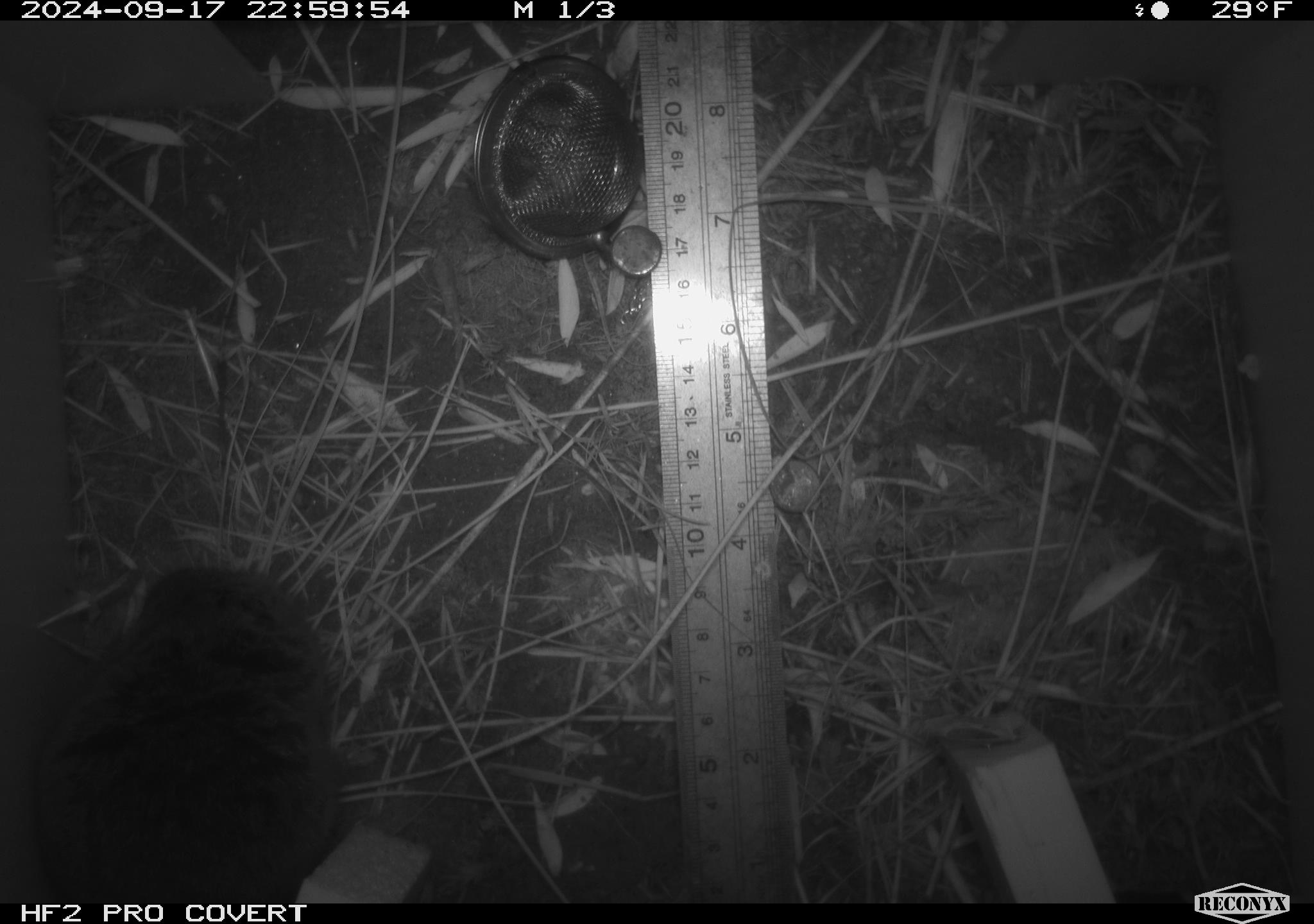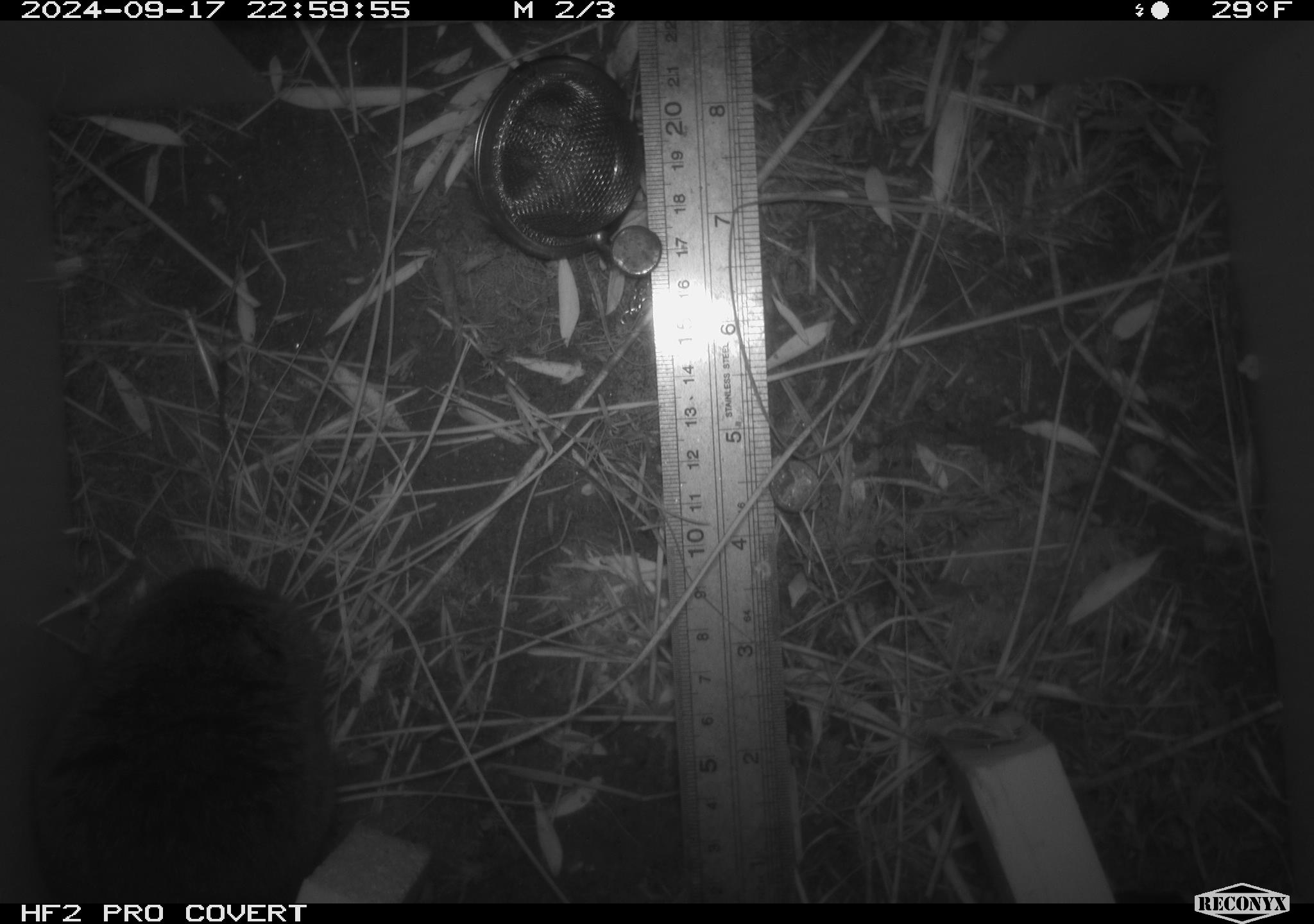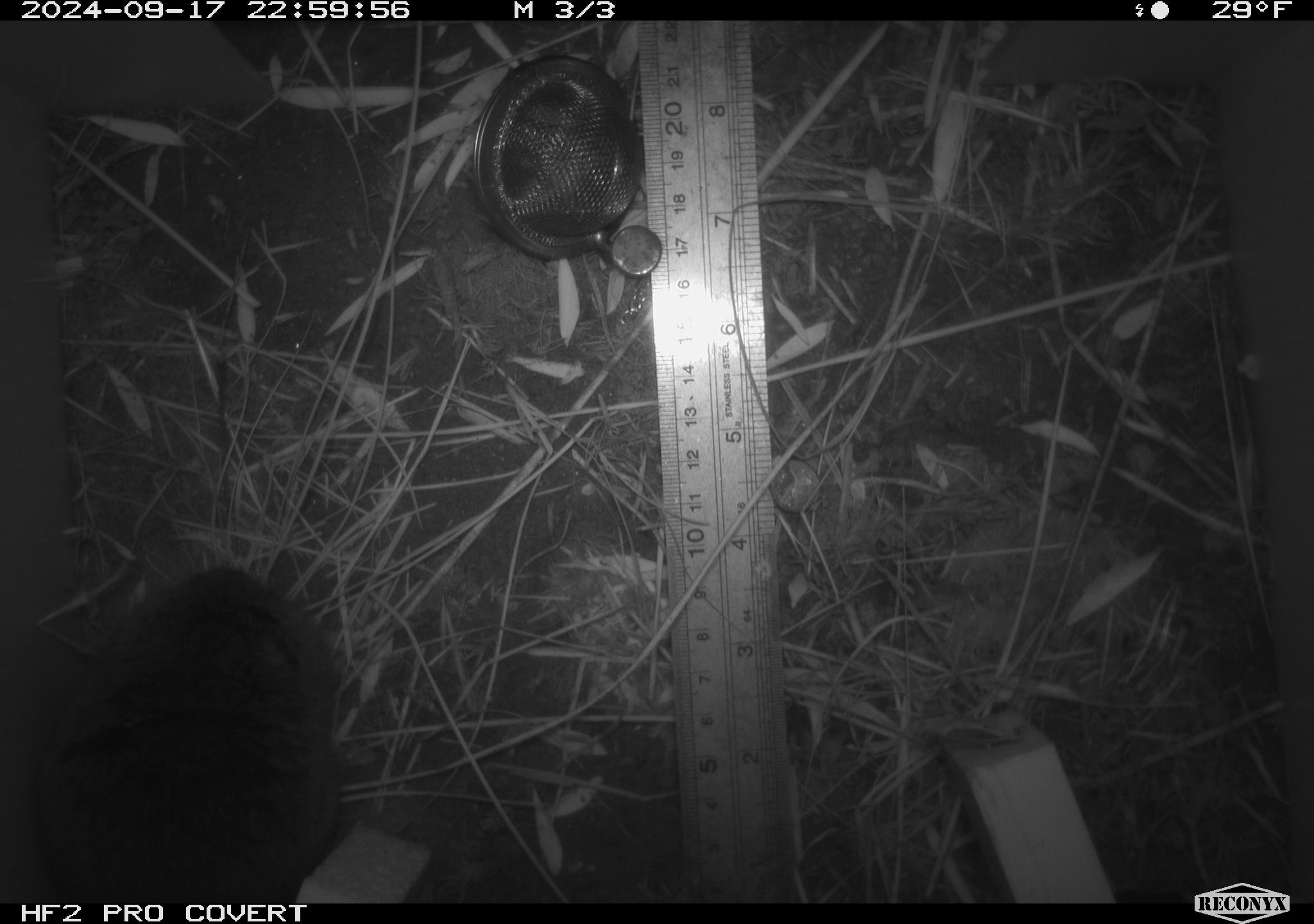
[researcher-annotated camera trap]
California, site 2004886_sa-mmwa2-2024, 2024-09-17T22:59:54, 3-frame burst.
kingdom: Animalia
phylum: Chordata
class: Mammalia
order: Rodentia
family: Cricetidae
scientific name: Arvicolinae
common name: voles, lemmings, and muskrats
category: arvicolinae subfamily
Arvicolinae subfamily (voles, lemmings, and muskrats) (Arvicolinae).